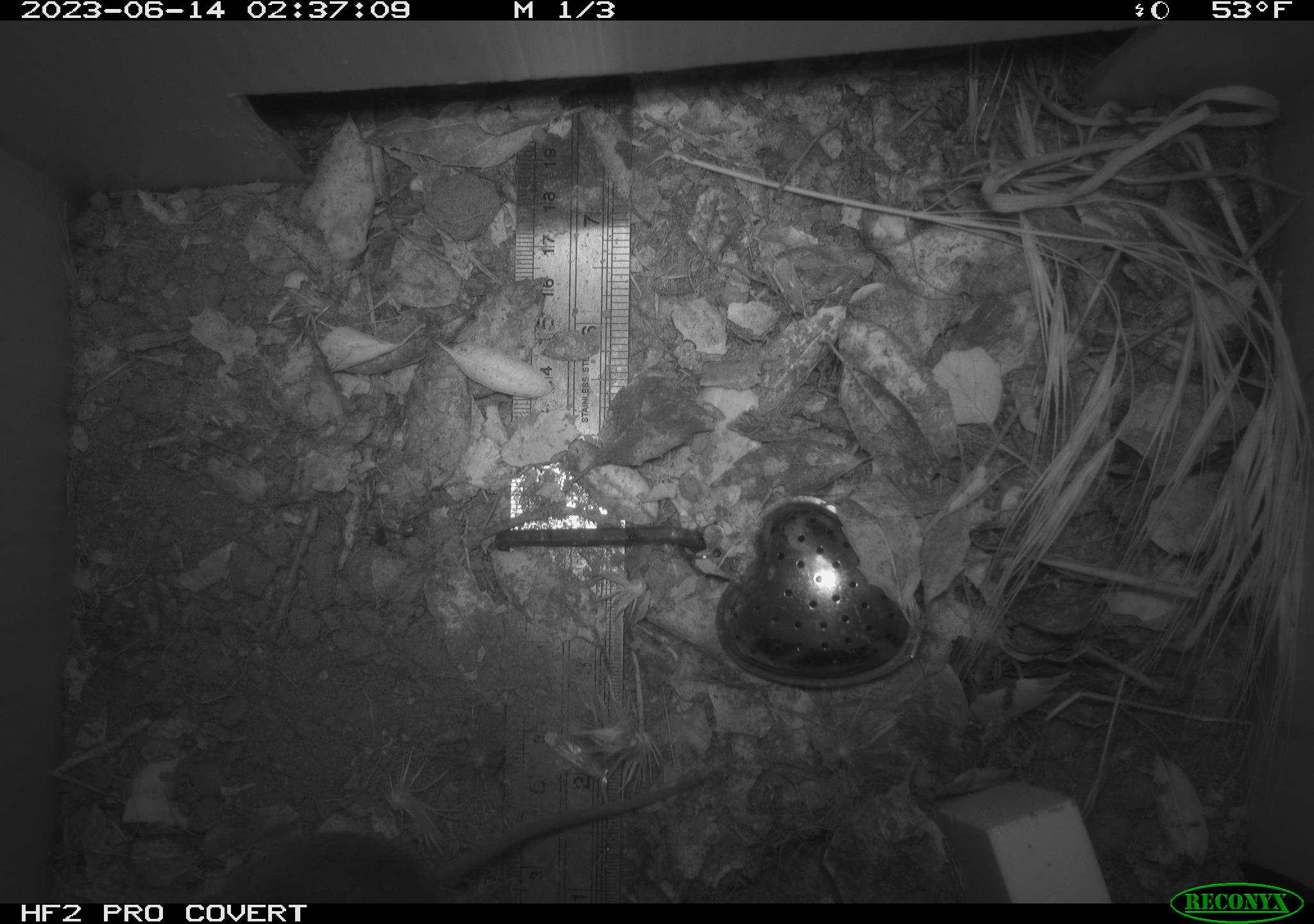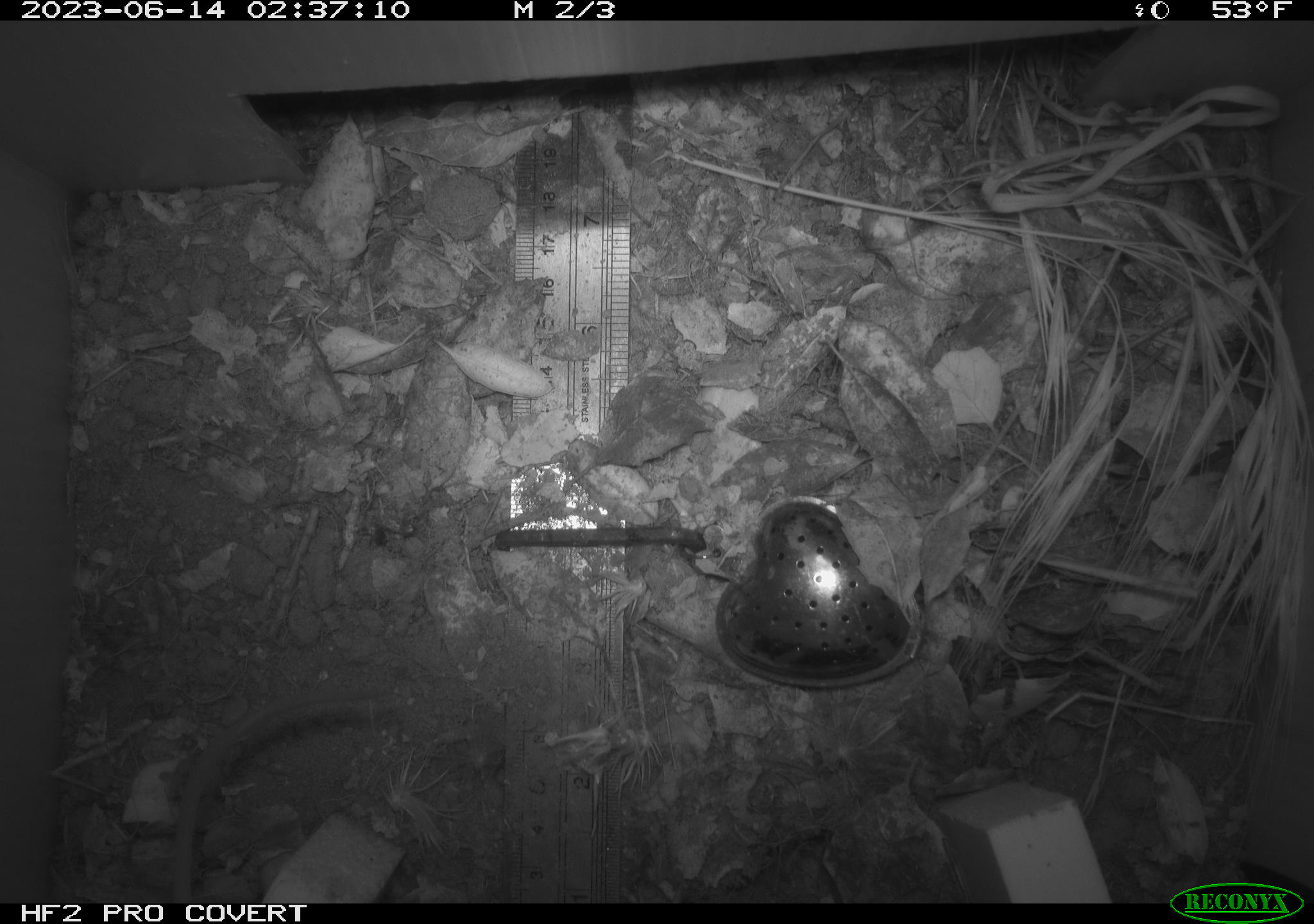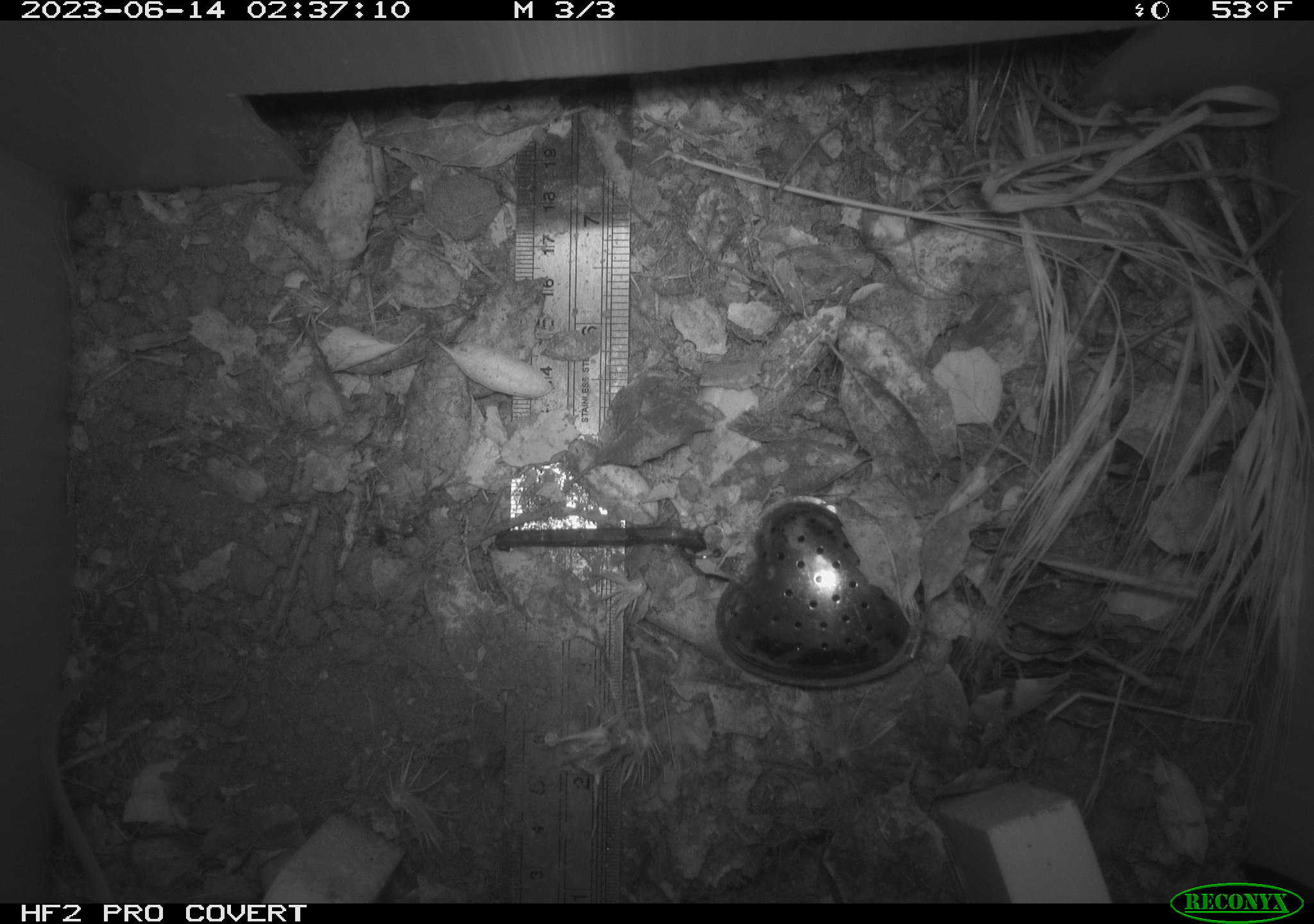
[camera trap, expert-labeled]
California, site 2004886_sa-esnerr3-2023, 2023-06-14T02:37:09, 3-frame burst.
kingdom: Animalia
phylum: Chordata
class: Mammalia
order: Rodentia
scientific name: Rodentia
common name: mouse species